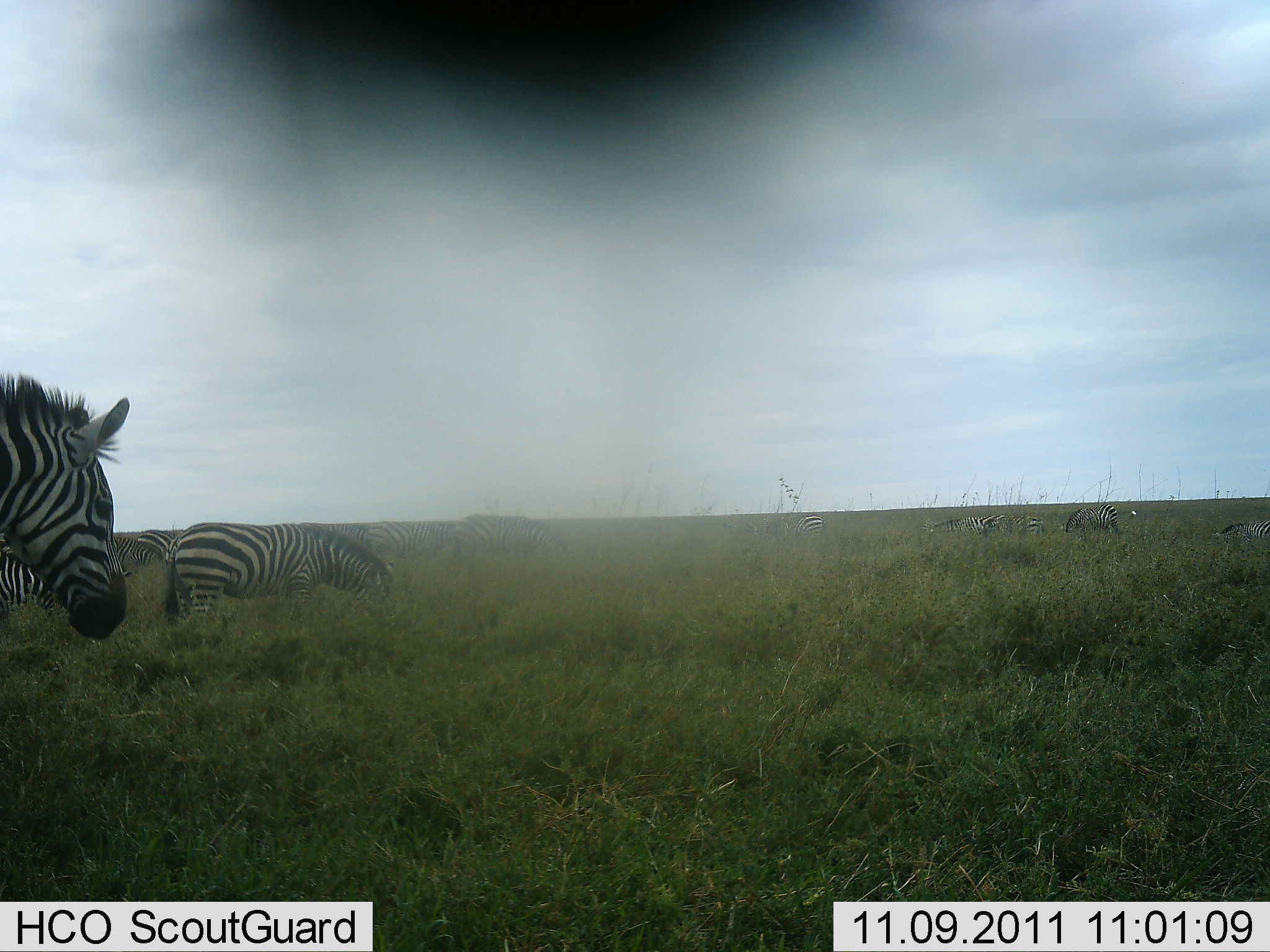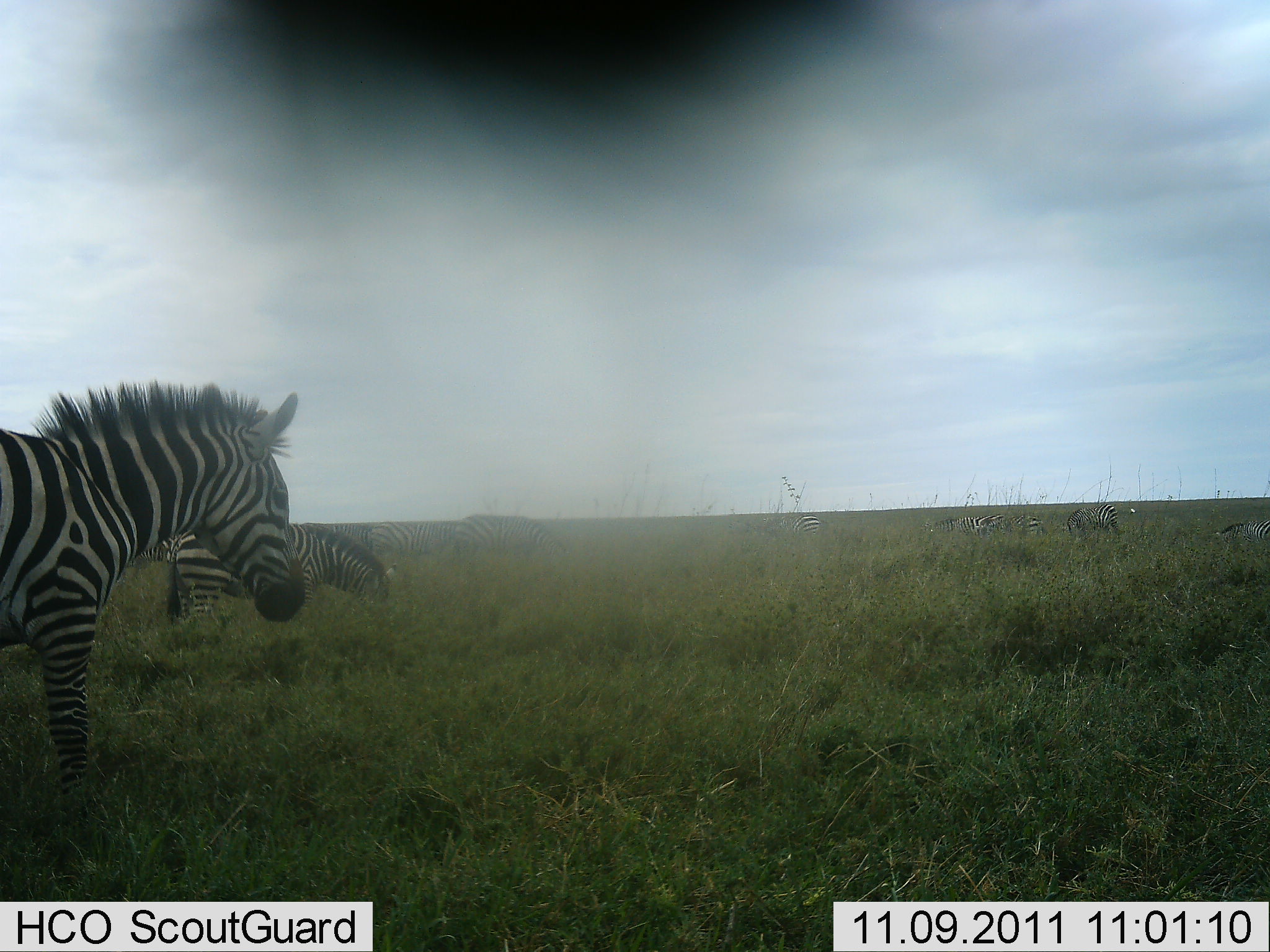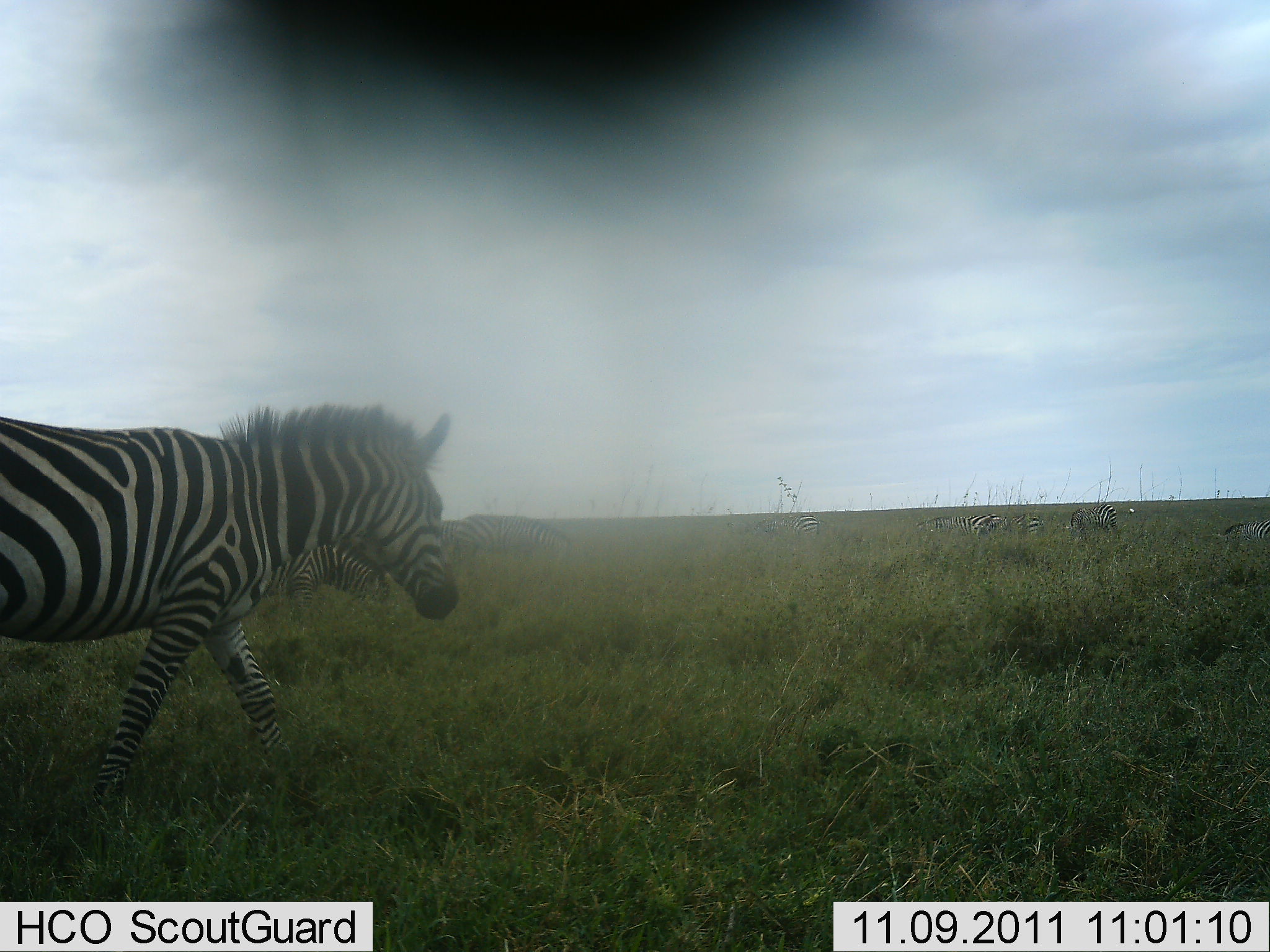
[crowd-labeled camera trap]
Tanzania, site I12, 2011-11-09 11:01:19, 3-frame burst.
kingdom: Animalia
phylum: Chordata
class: Mammalia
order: Perissodactyla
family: Equidae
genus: Equus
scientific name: Equus quagga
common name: plains zebra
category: zebra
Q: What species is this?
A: Zebra (plains zebra) (Equus quagga).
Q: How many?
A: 10.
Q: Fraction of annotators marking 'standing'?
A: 36%.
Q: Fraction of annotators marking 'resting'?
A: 7%.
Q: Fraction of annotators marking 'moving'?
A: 86%.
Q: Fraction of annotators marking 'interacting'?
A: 0%.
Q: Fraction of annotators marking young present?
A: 0%.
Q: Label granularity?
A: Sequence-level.